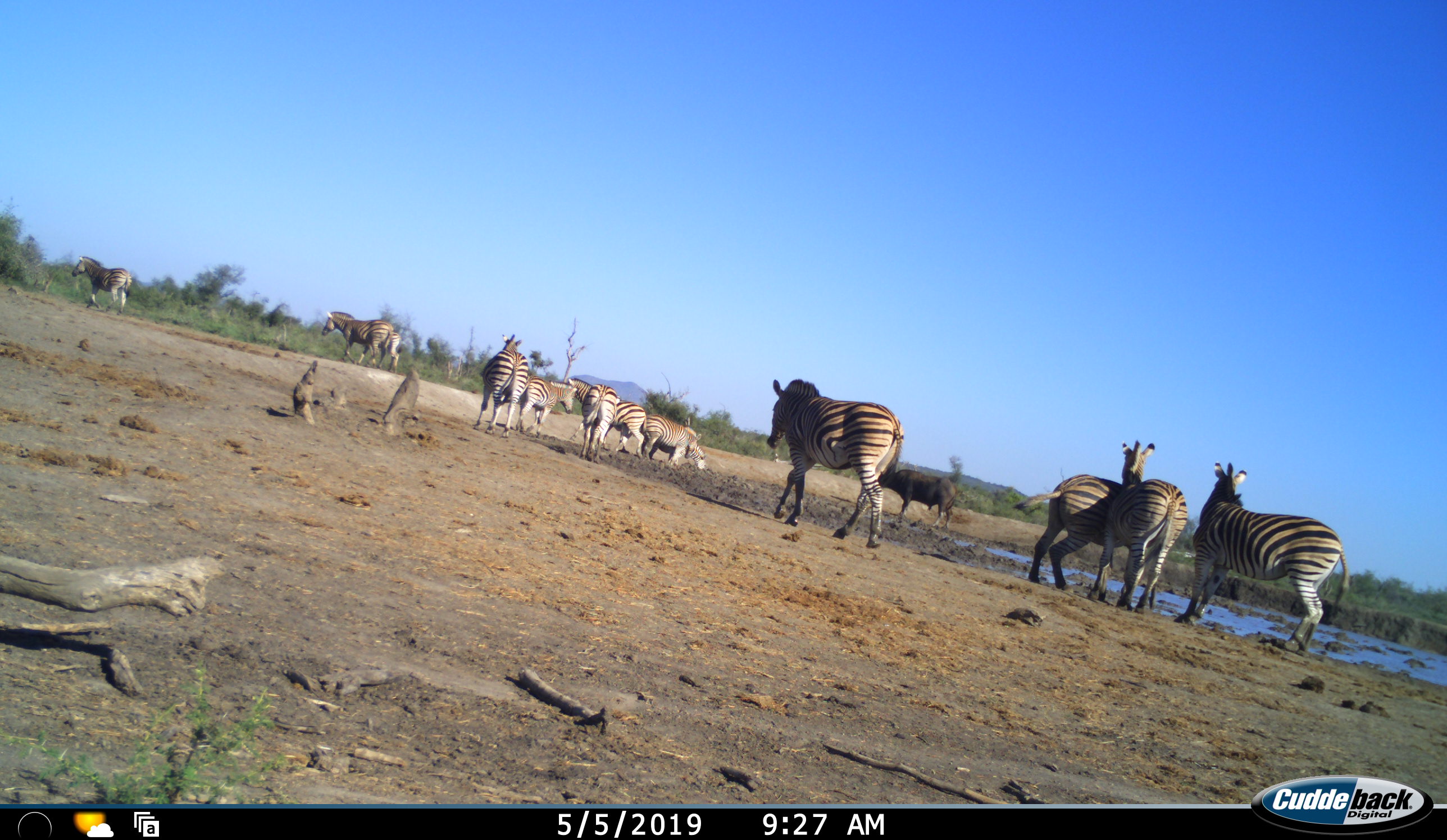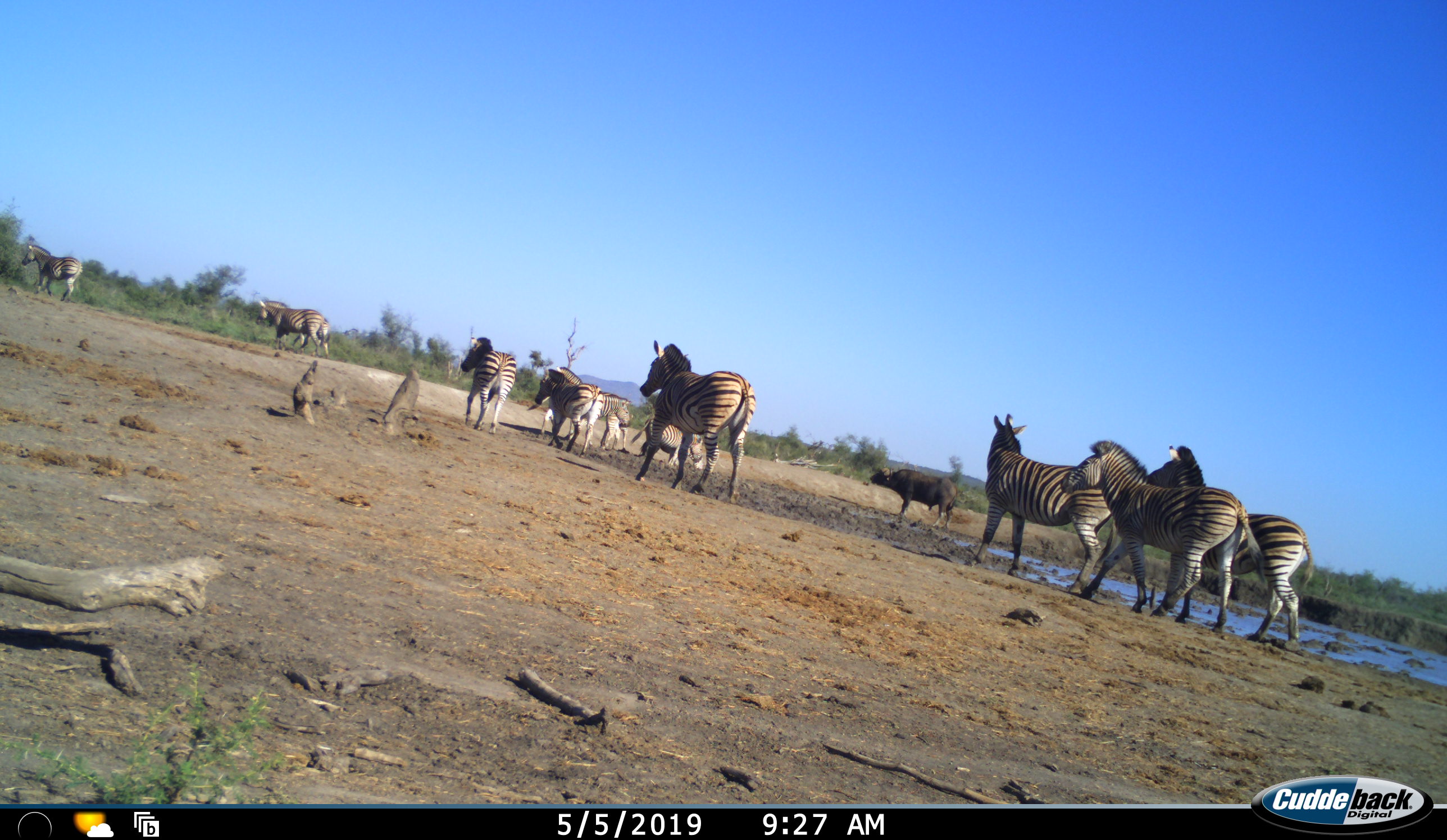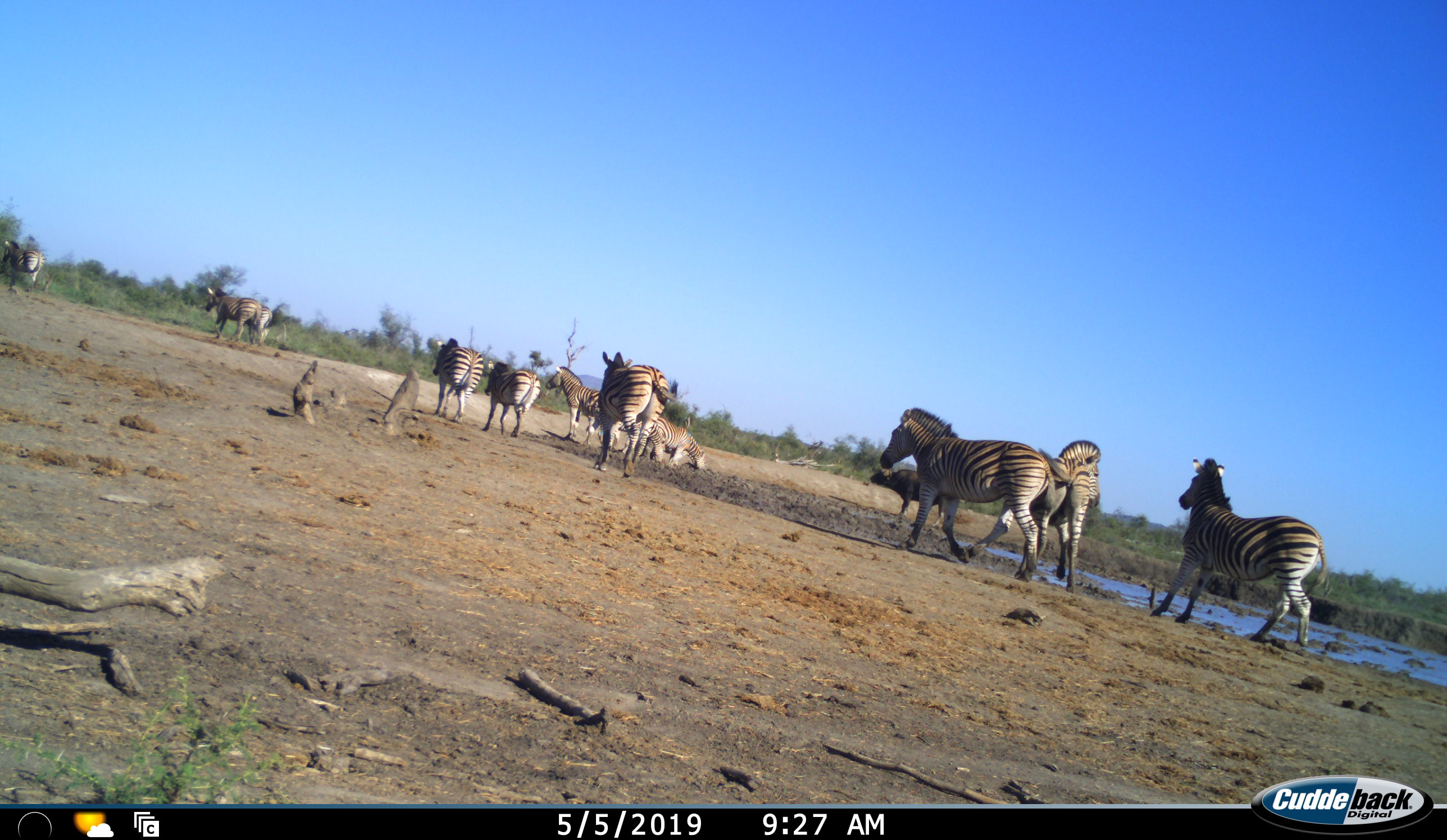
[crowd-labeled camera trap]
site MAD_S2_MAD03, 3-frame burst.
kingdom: Animalia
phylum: Chordata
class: Mammalia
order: Perissodactyla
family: Equidae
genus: Equus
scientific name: Equus quagga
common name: plains zebra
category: zebraplains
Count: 11-50.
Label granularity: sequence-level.